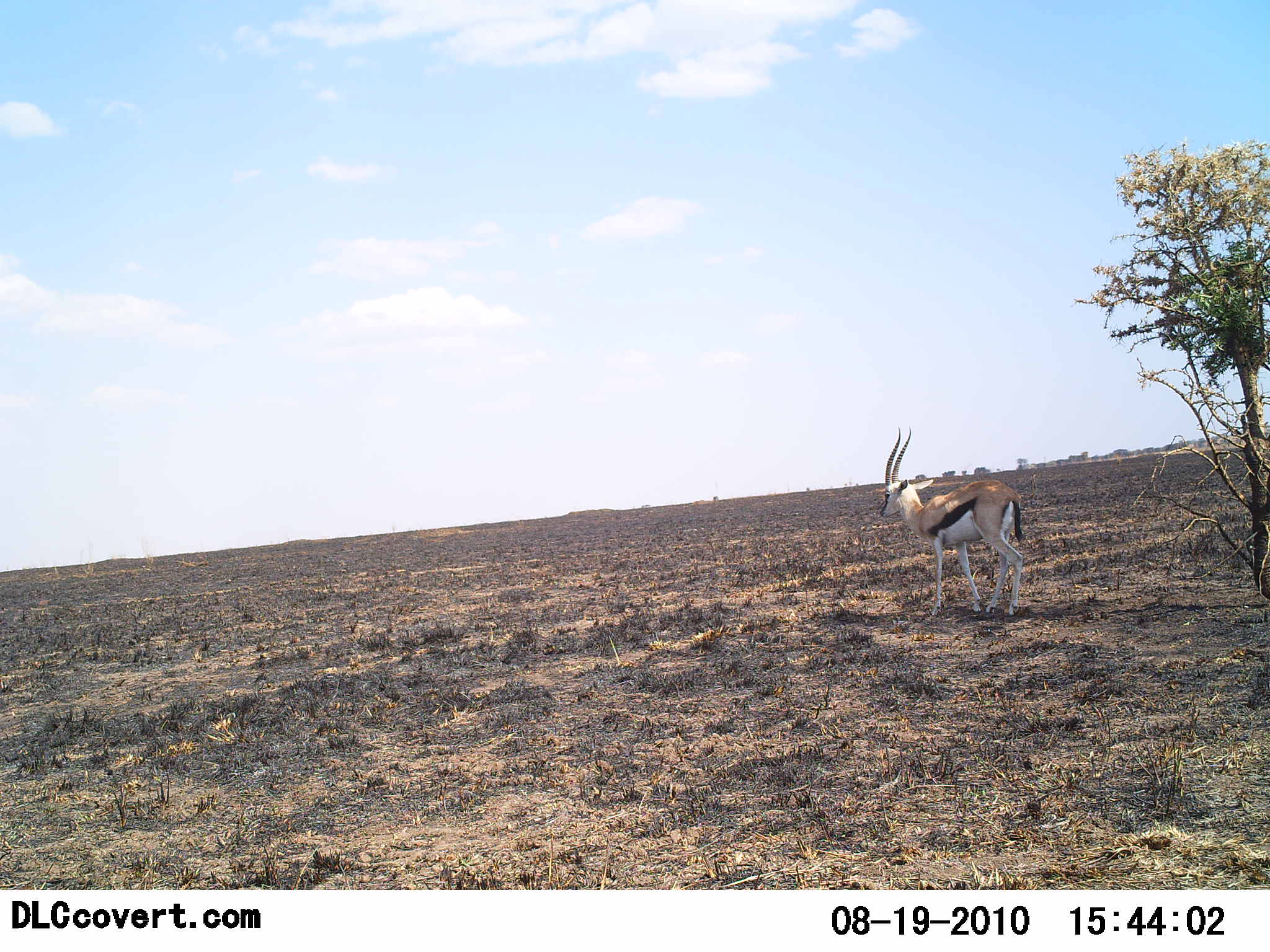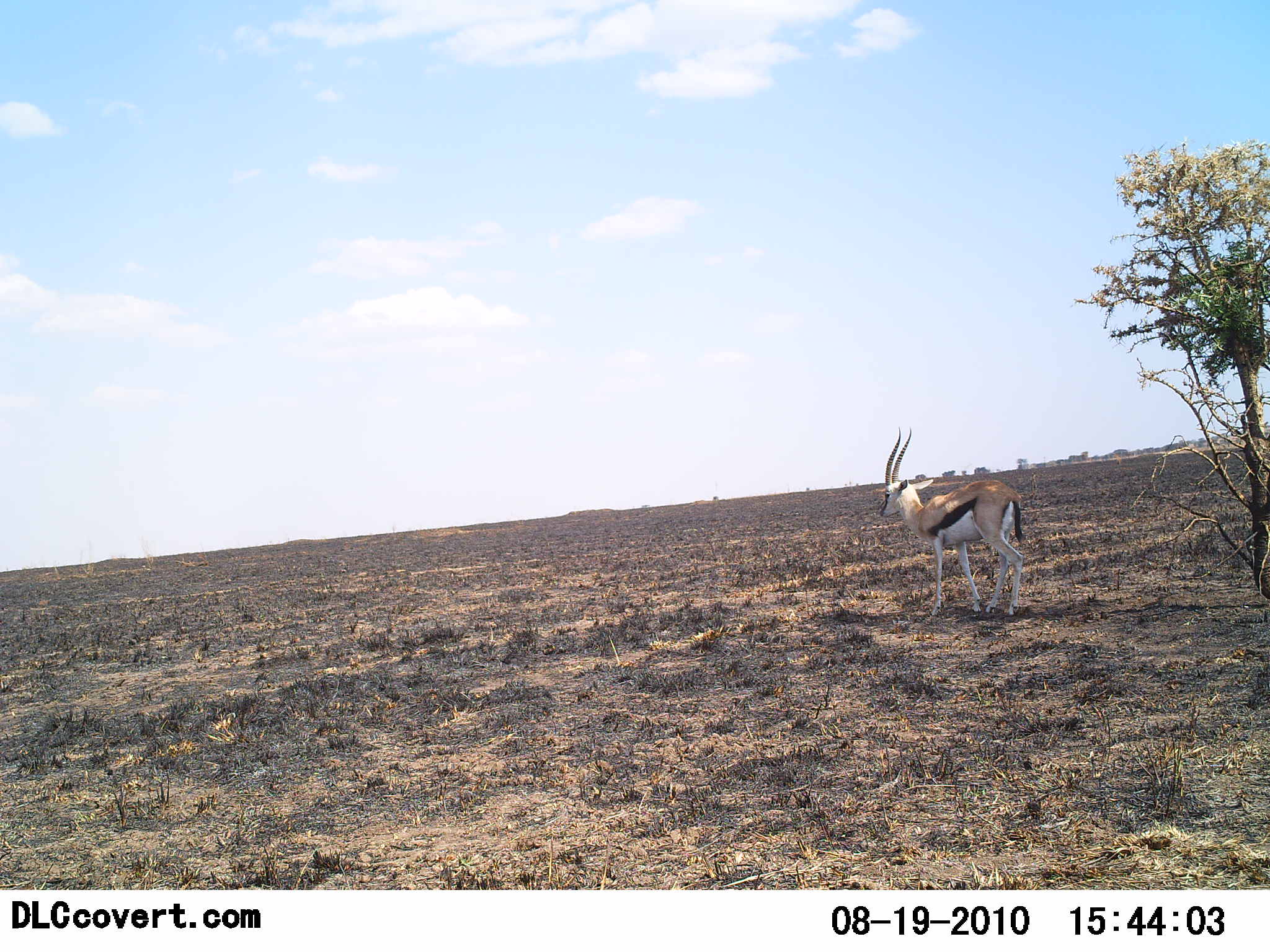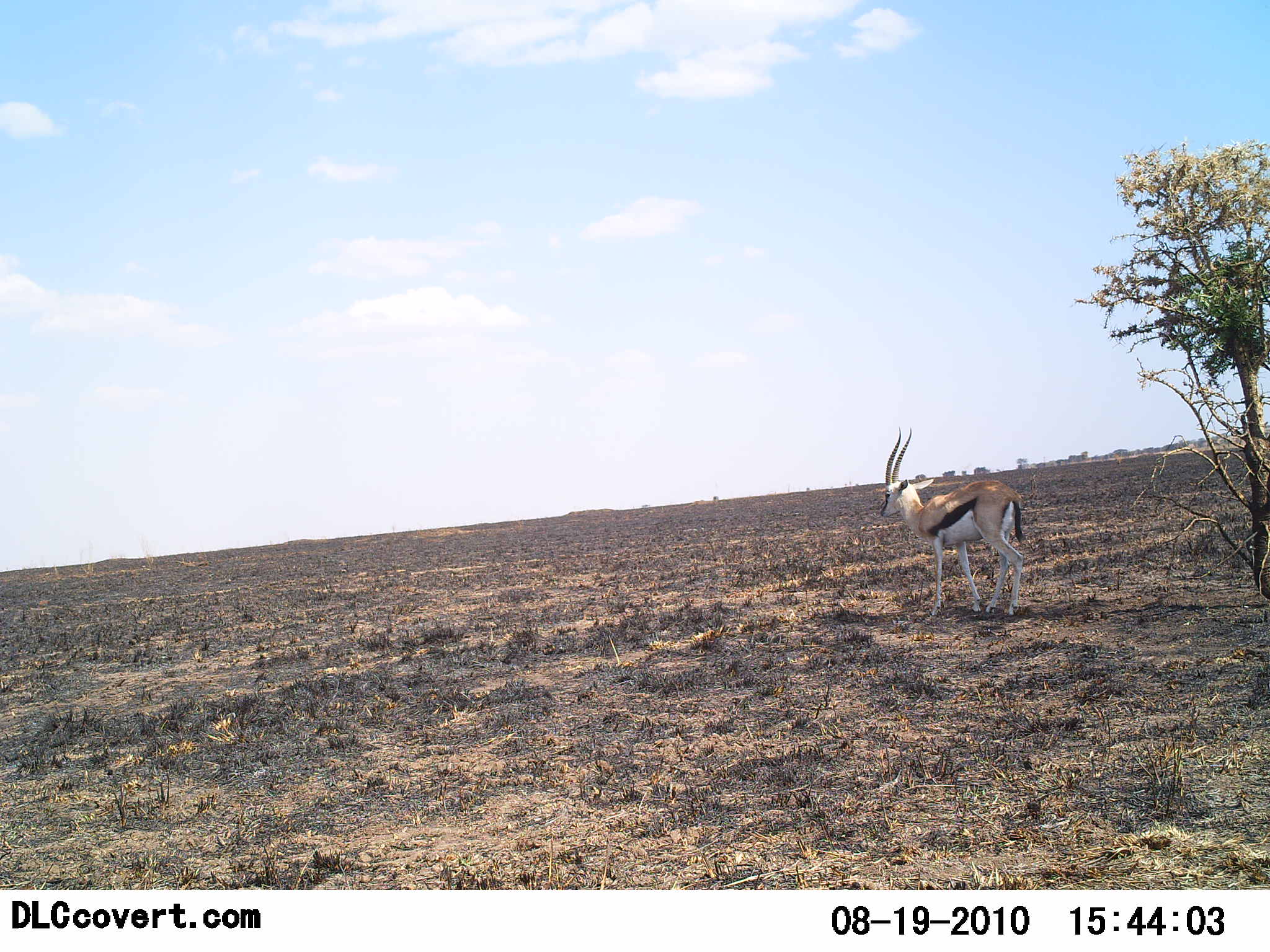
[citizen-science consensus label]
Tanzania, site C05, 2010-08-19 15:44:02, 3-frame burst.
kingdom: Animalia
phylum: Chordata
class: Mammalia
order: Artiodactyla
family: Bovidae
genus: Eudorcas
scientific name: Eudorcas thomsonii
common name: thomson's gazelle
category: gazellethomsons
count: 1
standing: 77%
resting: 0%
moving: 23%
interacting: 0%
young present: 0%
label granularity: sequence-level